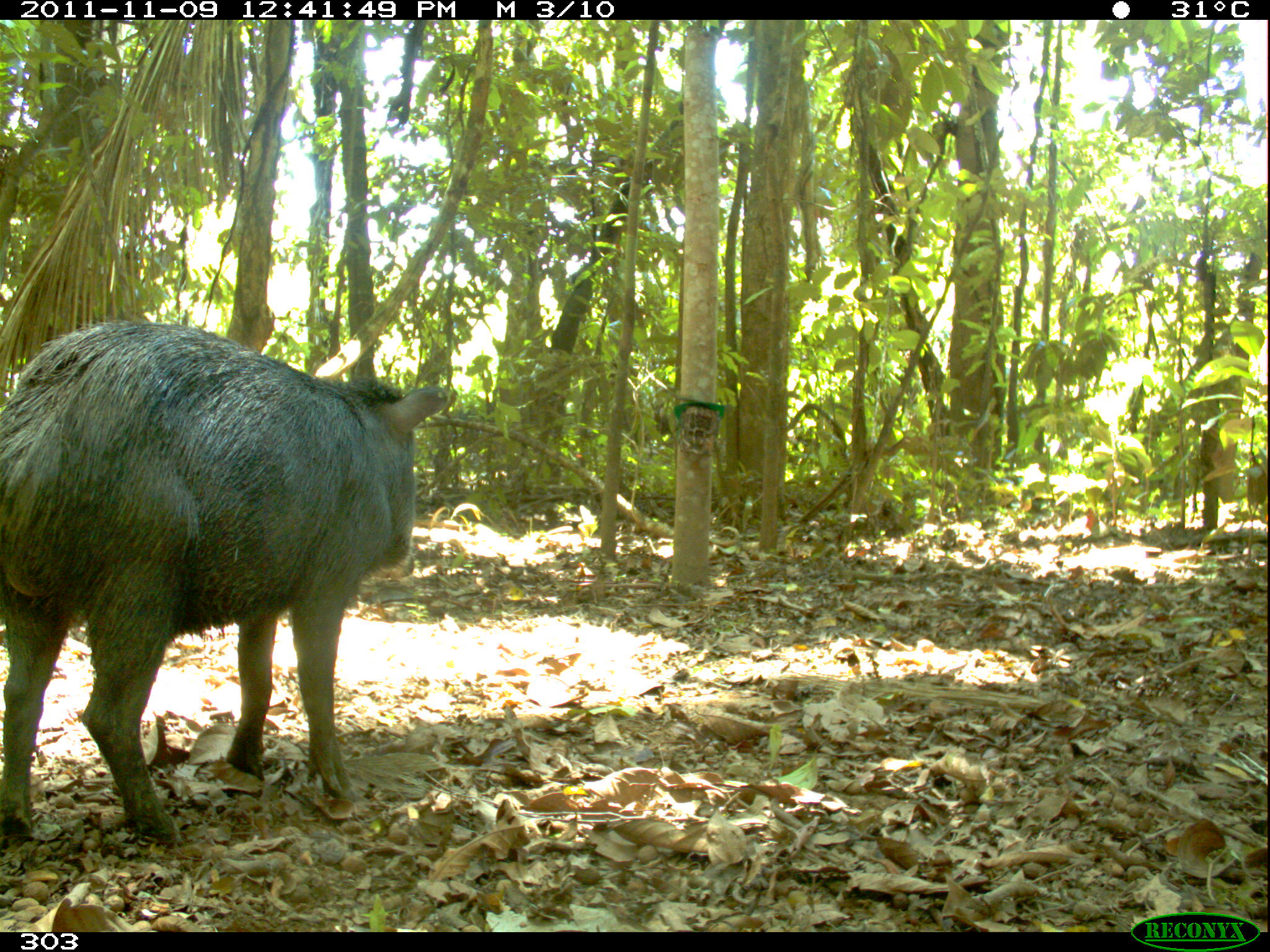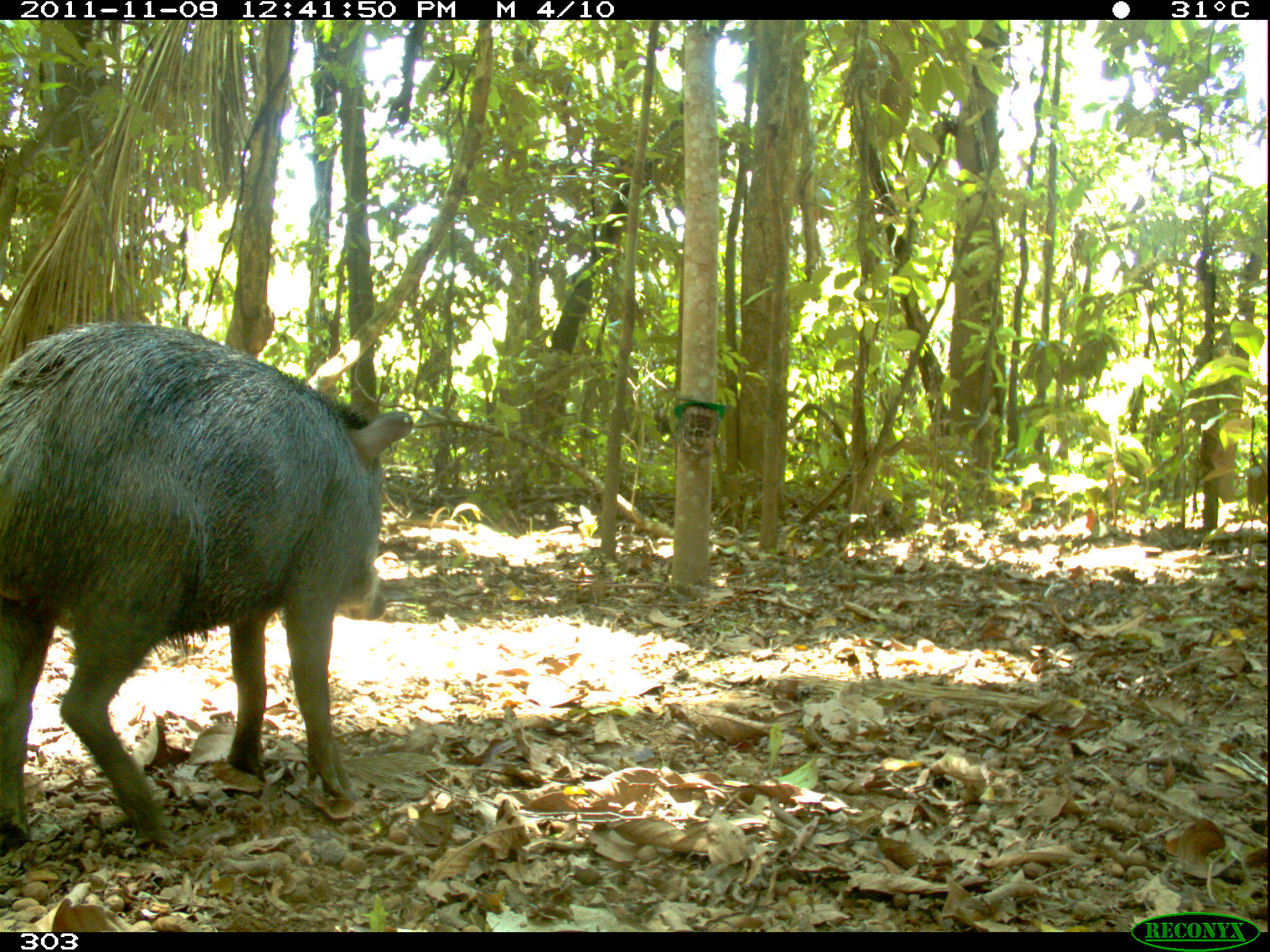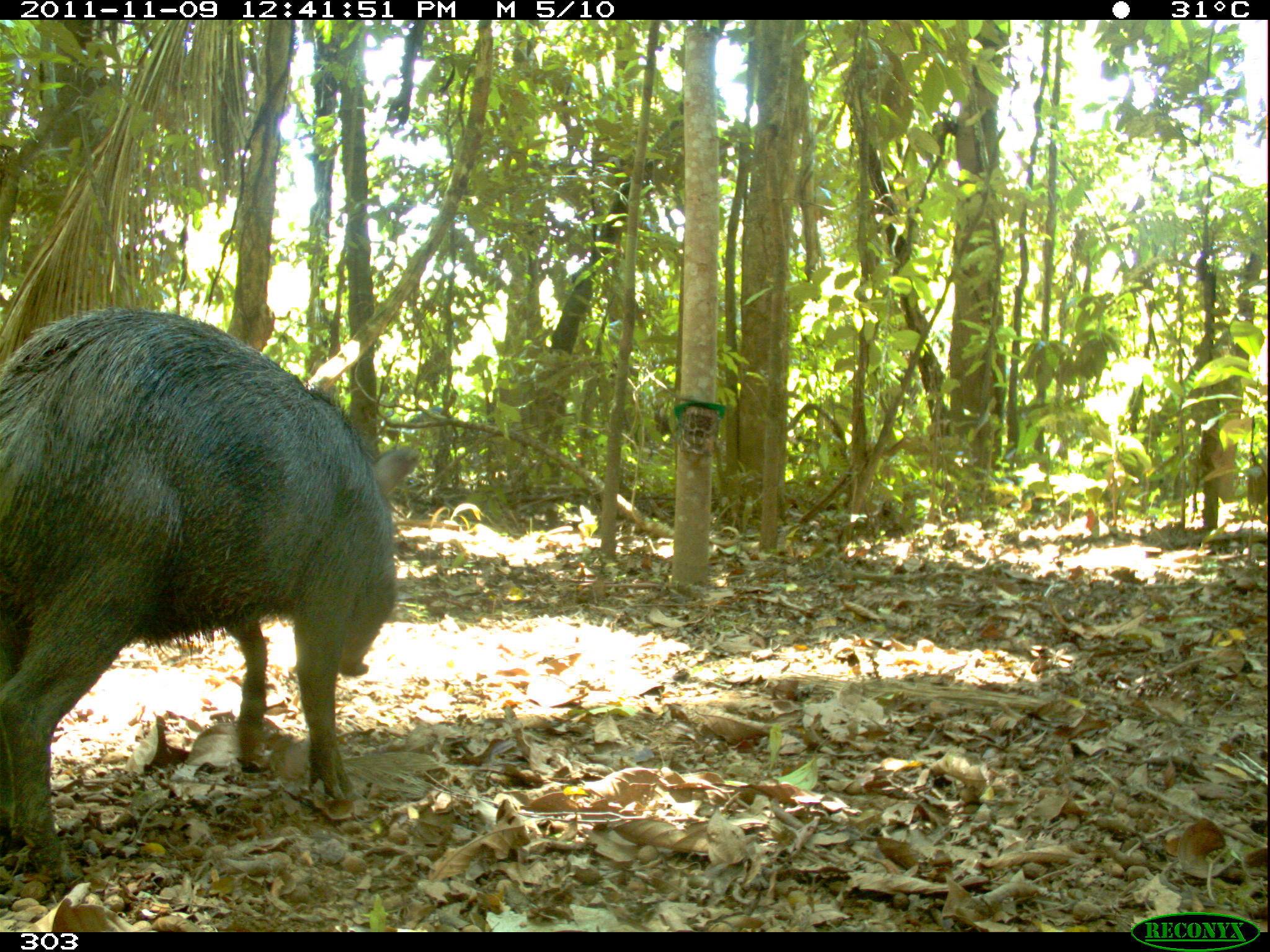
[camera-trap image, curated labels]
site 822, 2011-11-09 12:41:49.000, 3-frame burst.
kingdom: Animalia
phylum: Chordata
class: Mammalia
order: Artiodactyla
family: Tayassuidae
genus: Tayassu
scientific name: Tayassu pecari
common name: white-lipped peccary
Tayassu pecari (white-lipped peccary).